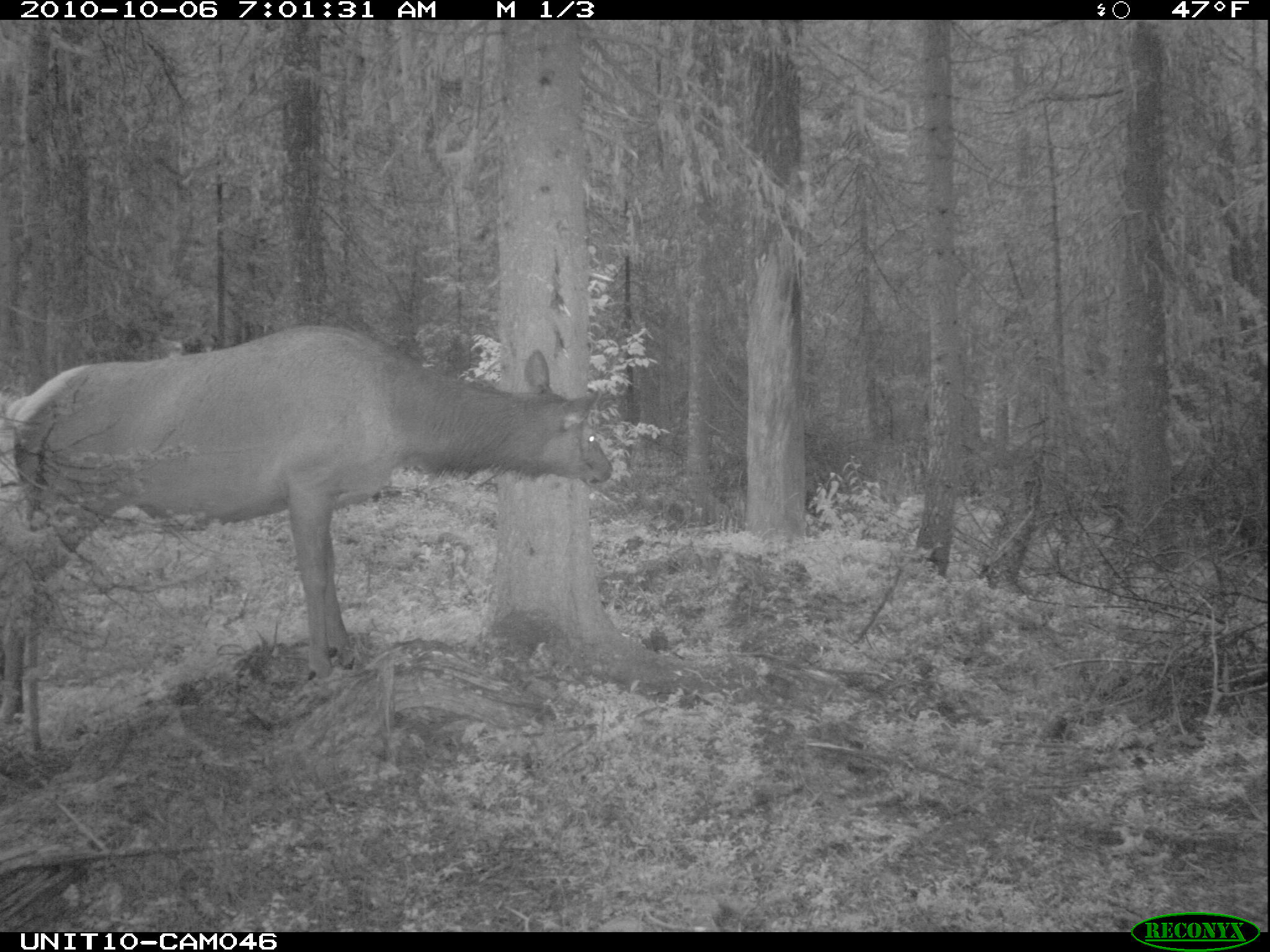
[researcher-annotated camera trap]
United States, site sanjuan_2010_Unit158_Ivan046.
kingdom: Animalia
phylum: Chordata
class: Mammalia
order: Artiodactyla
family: Cervidae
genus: Cervus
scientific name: Cervus elaphus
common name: red deer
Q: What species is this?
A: Cervus elaphus (red deer).